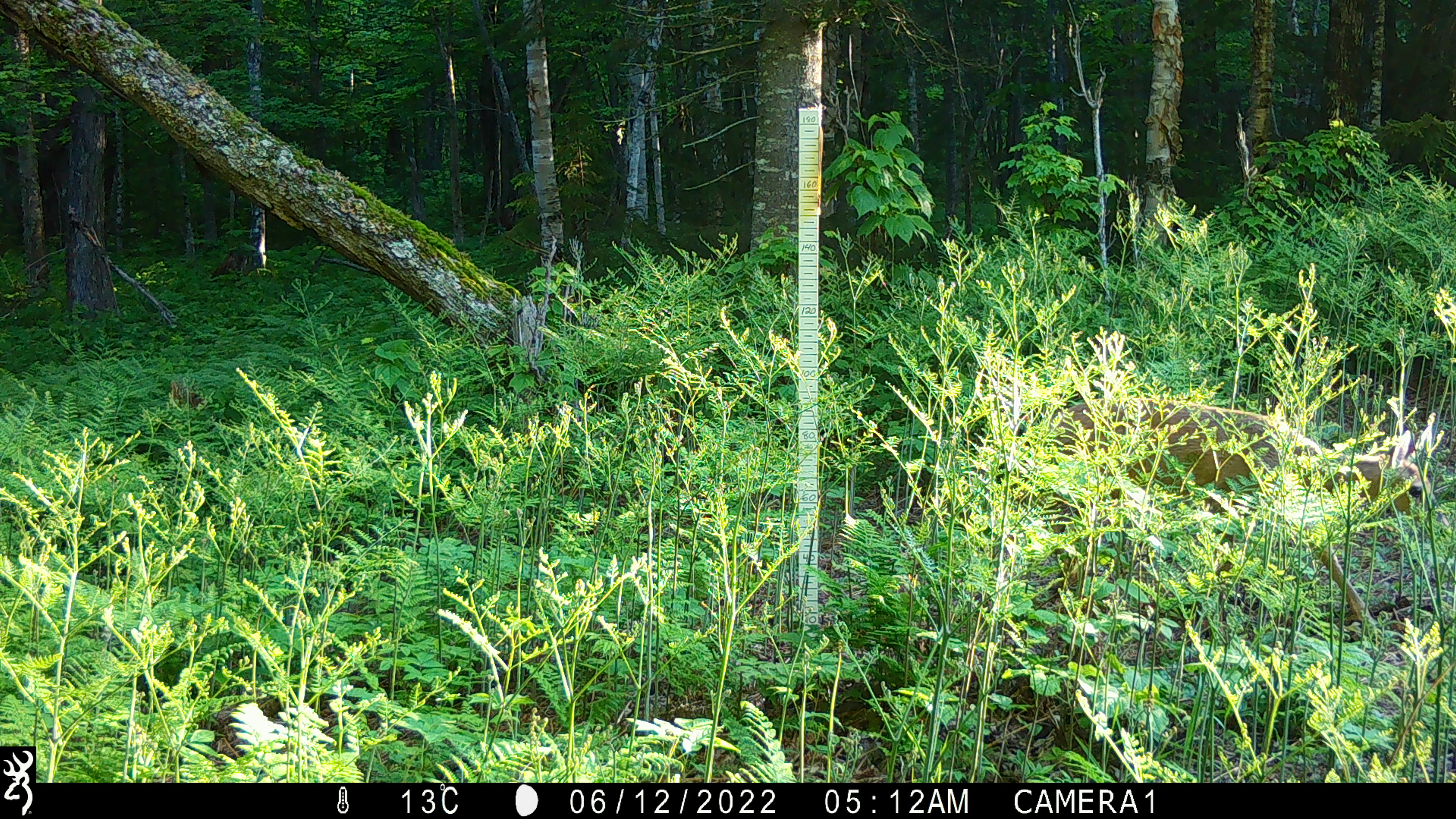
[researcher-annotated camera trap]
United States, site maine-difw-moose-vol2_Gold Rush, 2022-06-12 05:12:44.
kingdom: Animalia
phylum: Chordata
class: Mammalia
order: Artiodactyla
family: Cervidae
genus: Odocoileus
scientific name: Odocoileus virginianus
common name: white-tailed deer